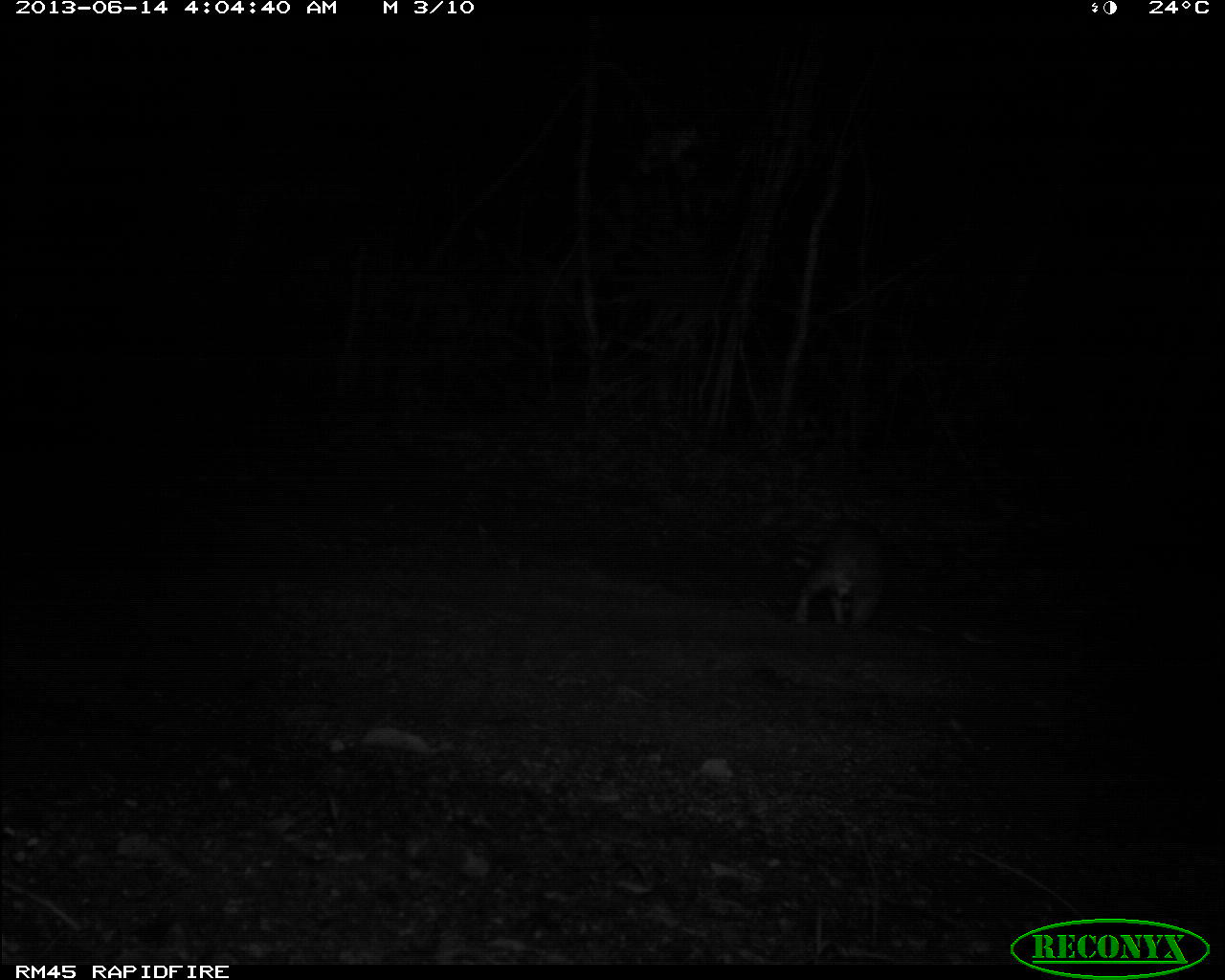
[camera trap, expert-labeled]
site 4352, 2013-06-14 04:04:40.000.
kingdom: Animalia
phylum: Chordata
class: Mammalia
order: Rodentia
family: Cuniculidae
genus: Cuniculus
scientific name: Cuniculus paca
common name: spotted paca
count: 1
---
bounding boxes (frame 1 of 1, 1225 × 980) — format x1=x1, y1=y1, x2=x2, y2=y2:
cuniculus paca: x1=794, y1=515, x2=892, y2=631